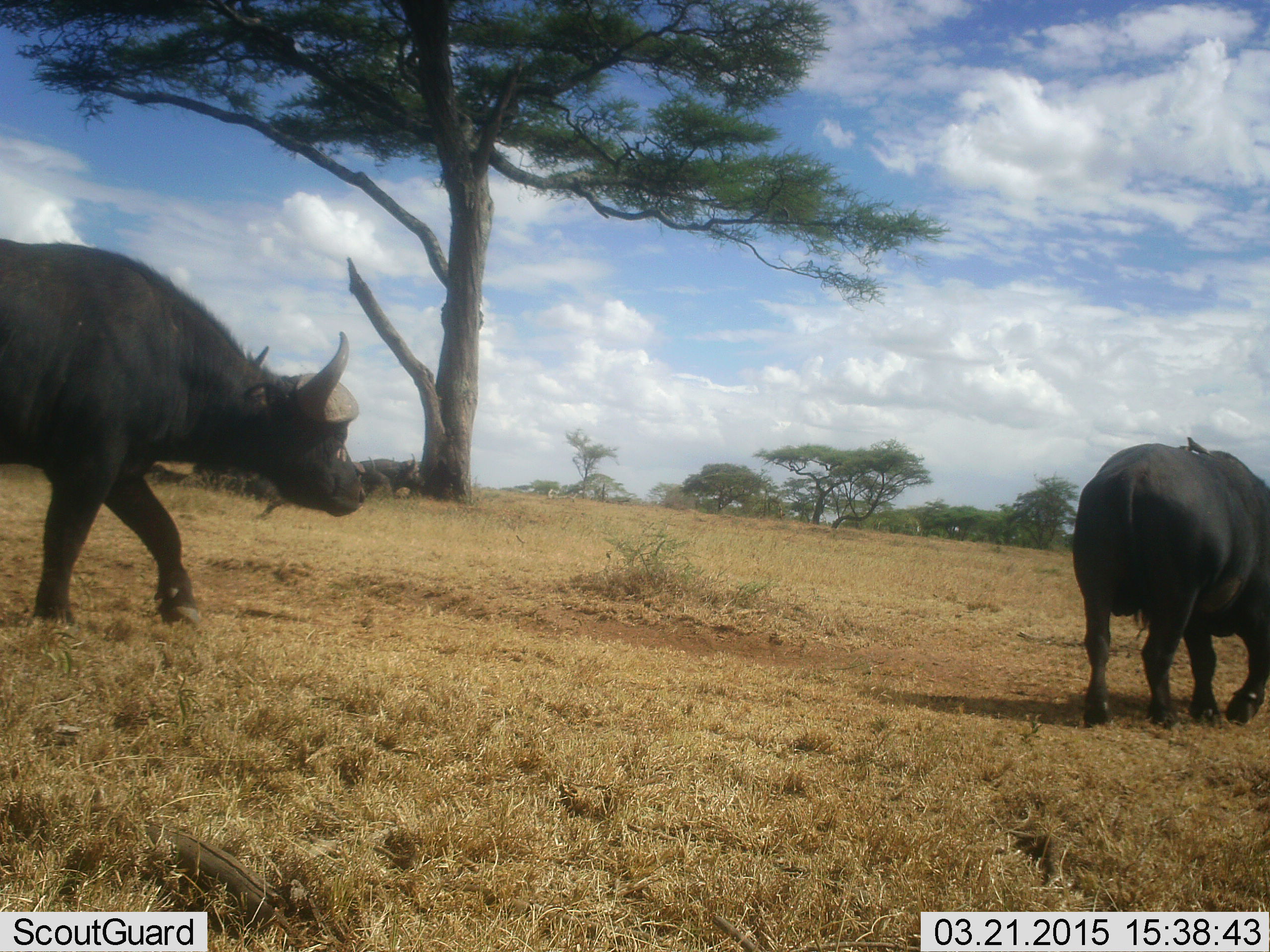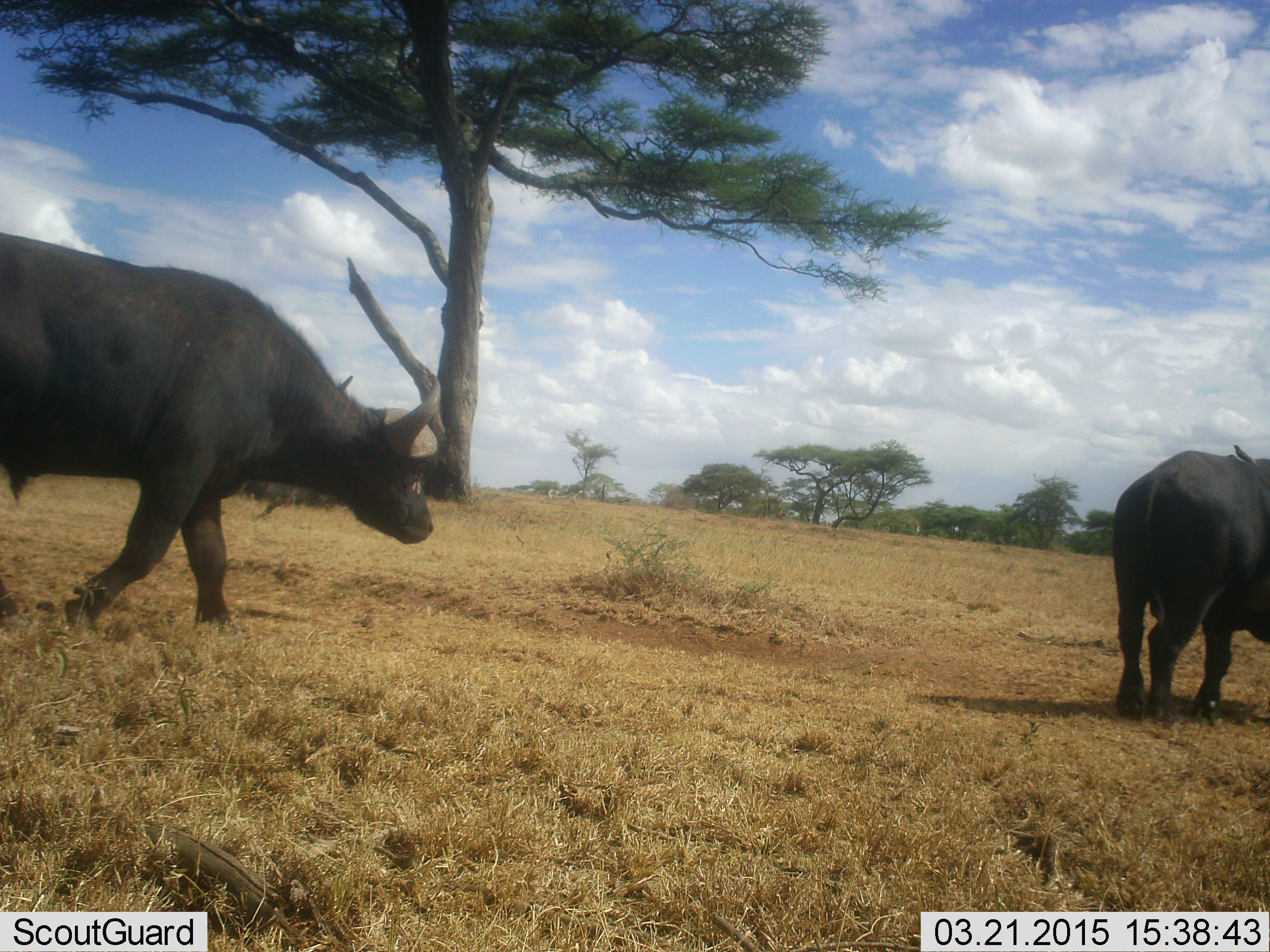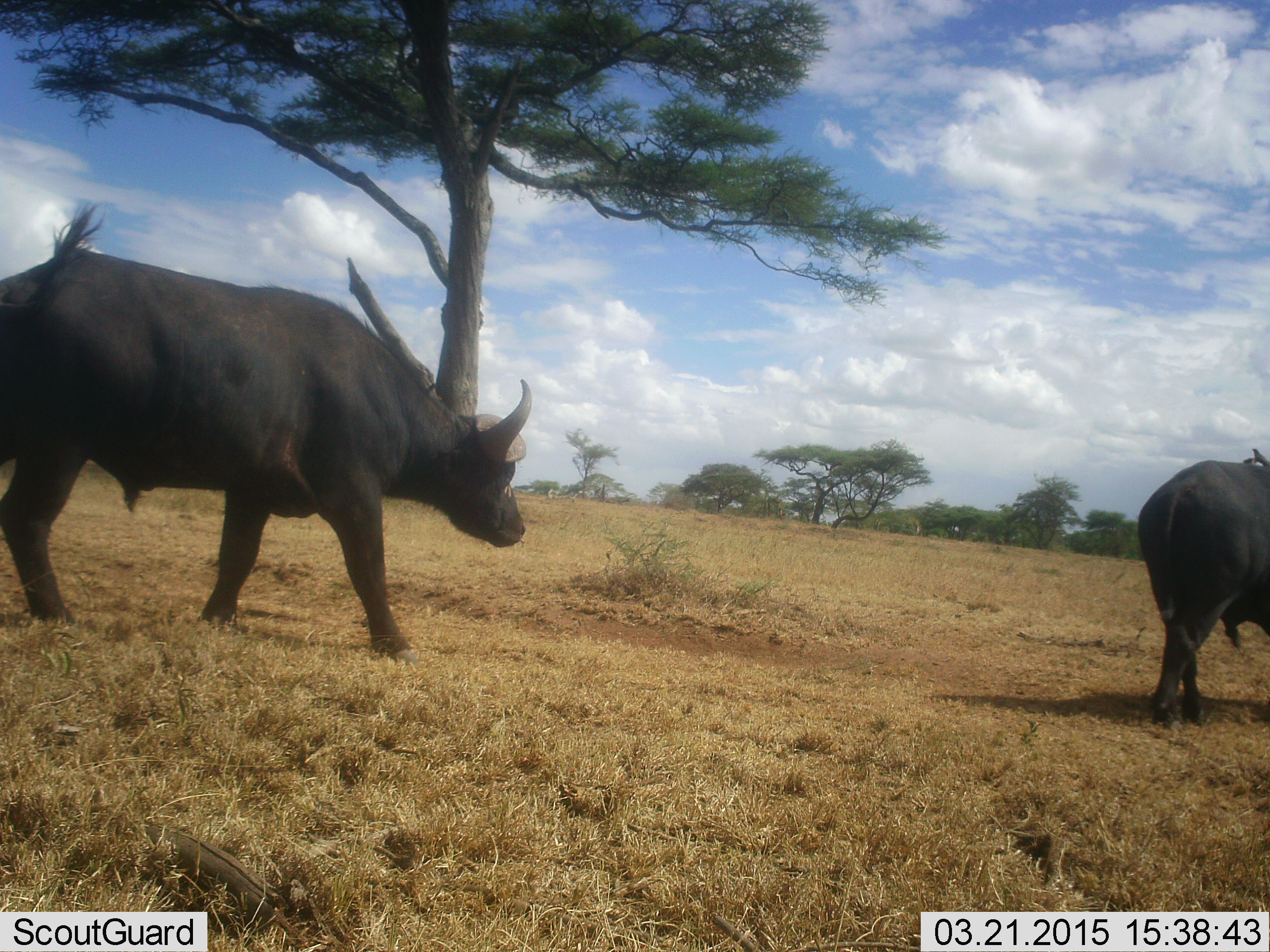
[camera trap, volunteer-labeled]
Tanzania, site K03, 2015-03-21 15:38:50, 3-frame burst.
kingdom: Animalia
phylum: Chordata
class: Mammalia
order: Artiodactyla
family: Bovidae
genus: Syncerus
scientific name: Syncerus caffer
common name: cape buffalo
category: buffalo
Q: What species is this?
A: Buffalo (cape buffalo) (Syncerus caffer).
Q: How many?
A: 2.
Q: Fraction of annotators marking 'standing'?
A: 30%.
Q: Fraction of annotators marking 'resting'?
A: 10%.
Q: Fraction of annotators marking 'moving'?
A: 90%.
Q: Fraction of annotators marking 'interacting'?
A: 0%.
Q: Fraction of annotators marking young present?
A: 0%.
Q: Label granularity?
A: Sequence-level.